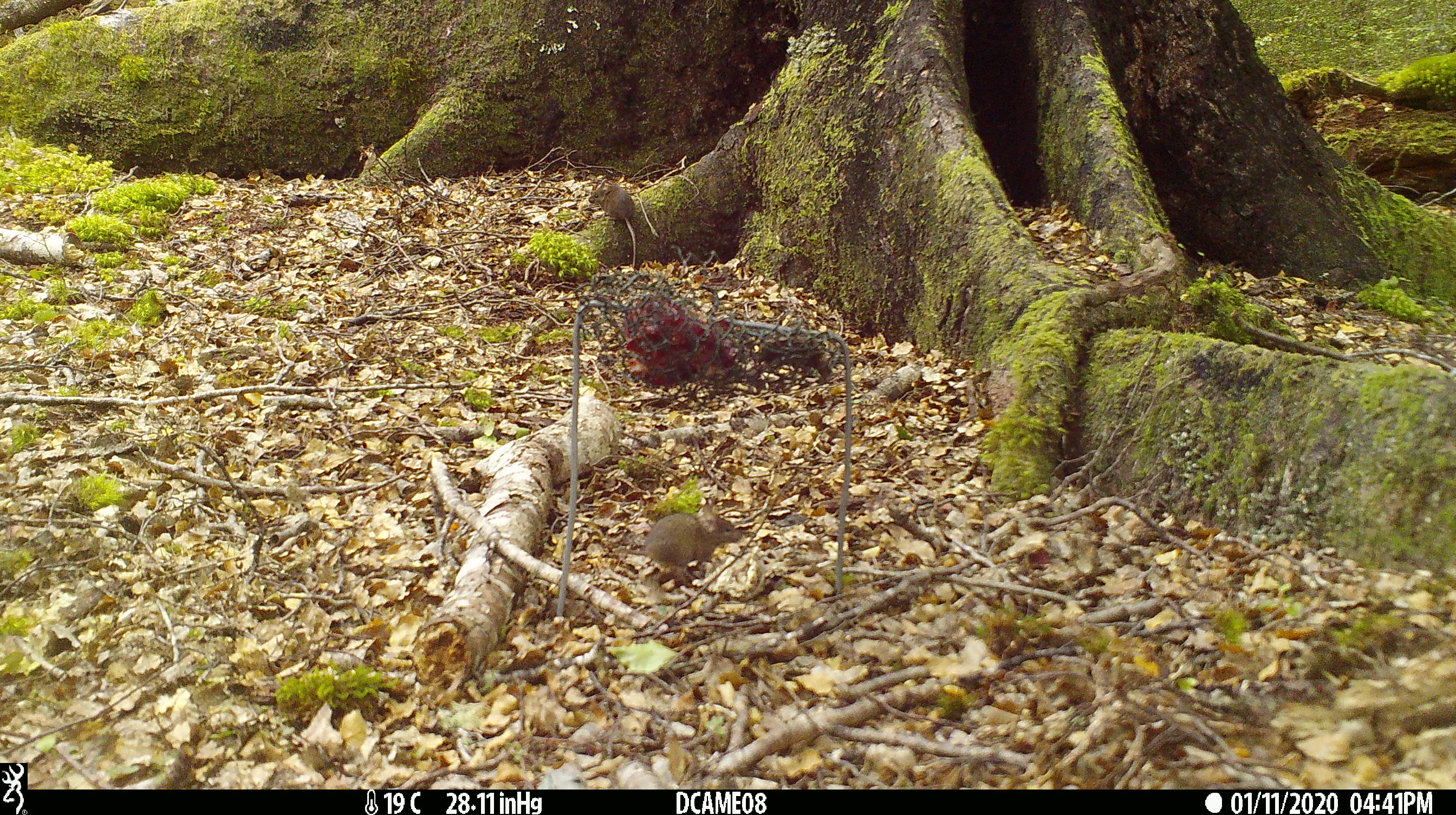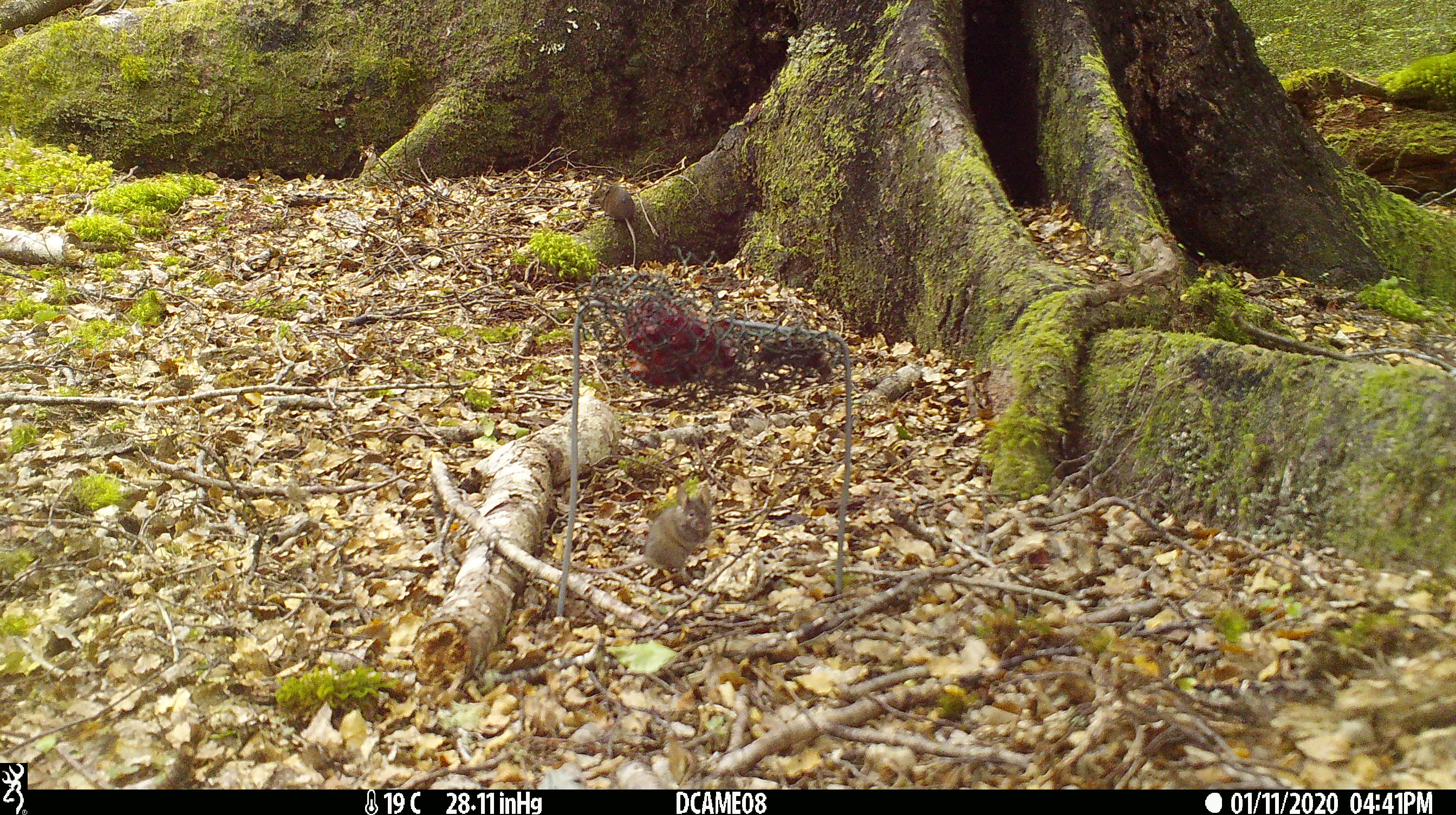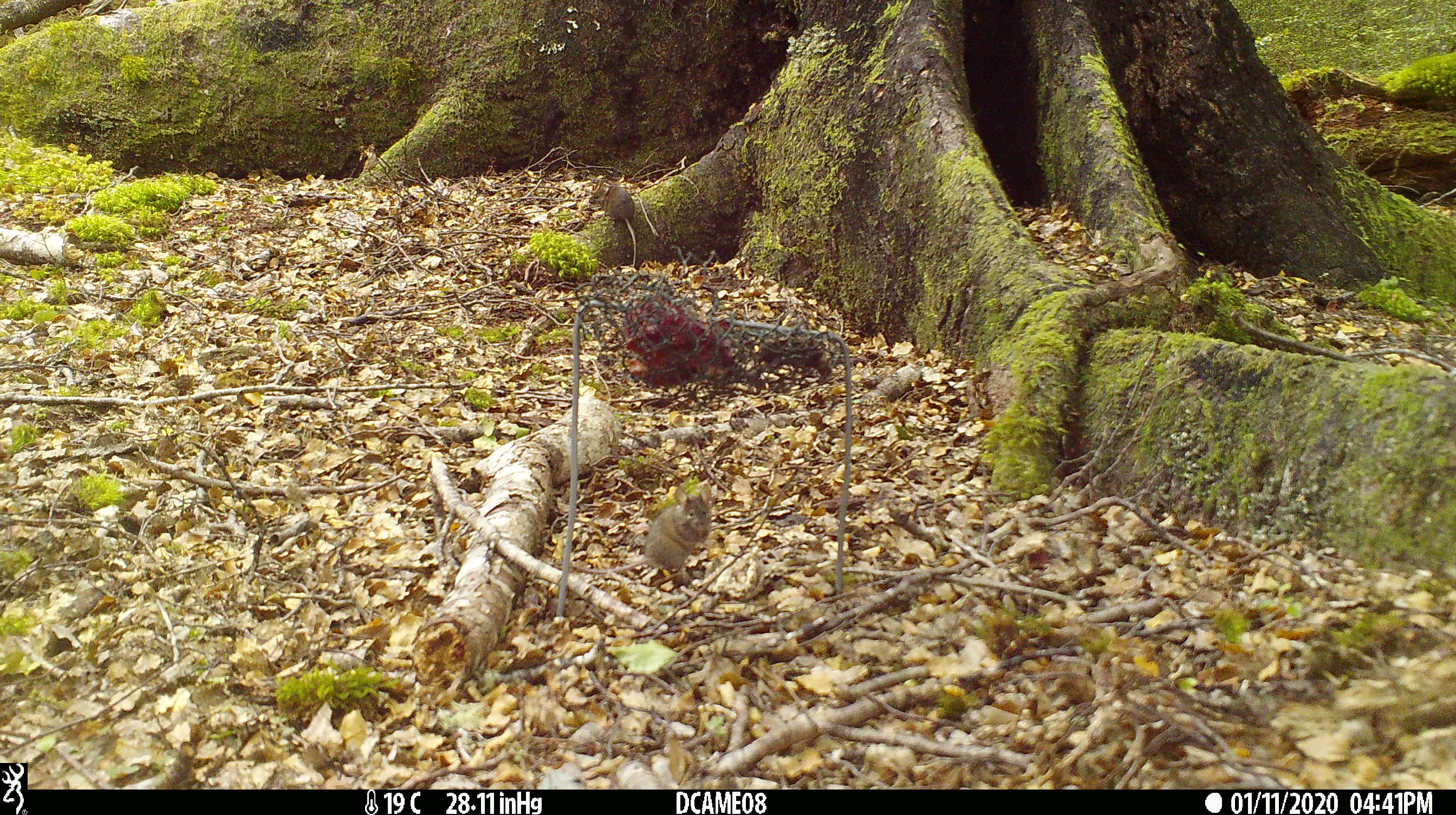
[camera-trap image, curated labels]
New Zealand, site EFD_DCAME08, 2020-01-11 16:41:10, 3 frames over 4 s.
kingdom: Animalia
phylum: Chordata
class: Mammalia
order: Rodentia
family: Muridae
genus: Mus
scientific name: Mus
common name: mouse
Mouse (Mus).